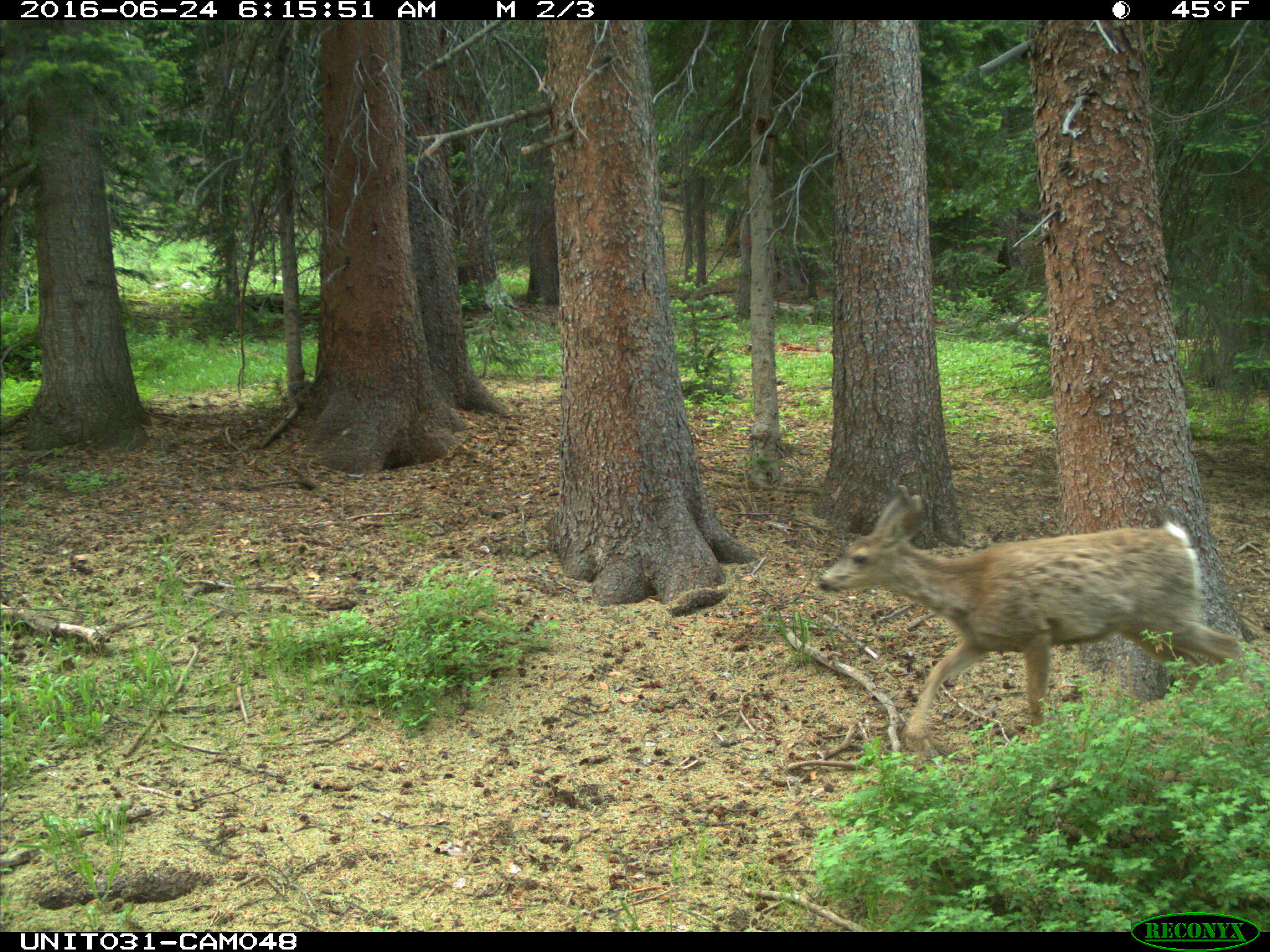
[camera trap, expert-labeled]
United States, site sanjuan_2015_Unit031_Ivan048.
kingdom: Animalia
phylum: Chordata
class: Mammalia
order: Artiodactyla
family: Cervidae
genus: Odocoileus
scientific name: Odocoileus hemionus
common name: mule deer